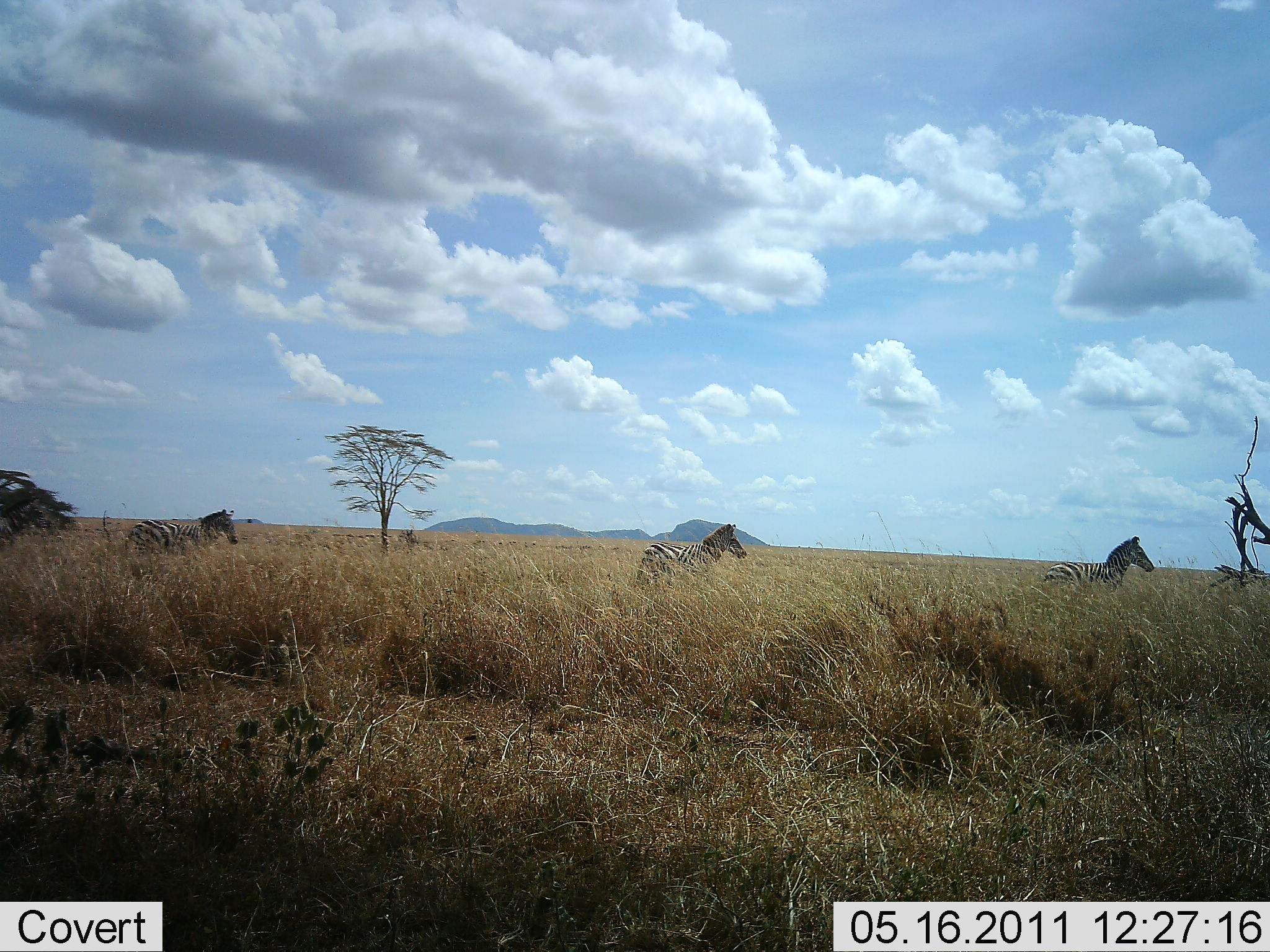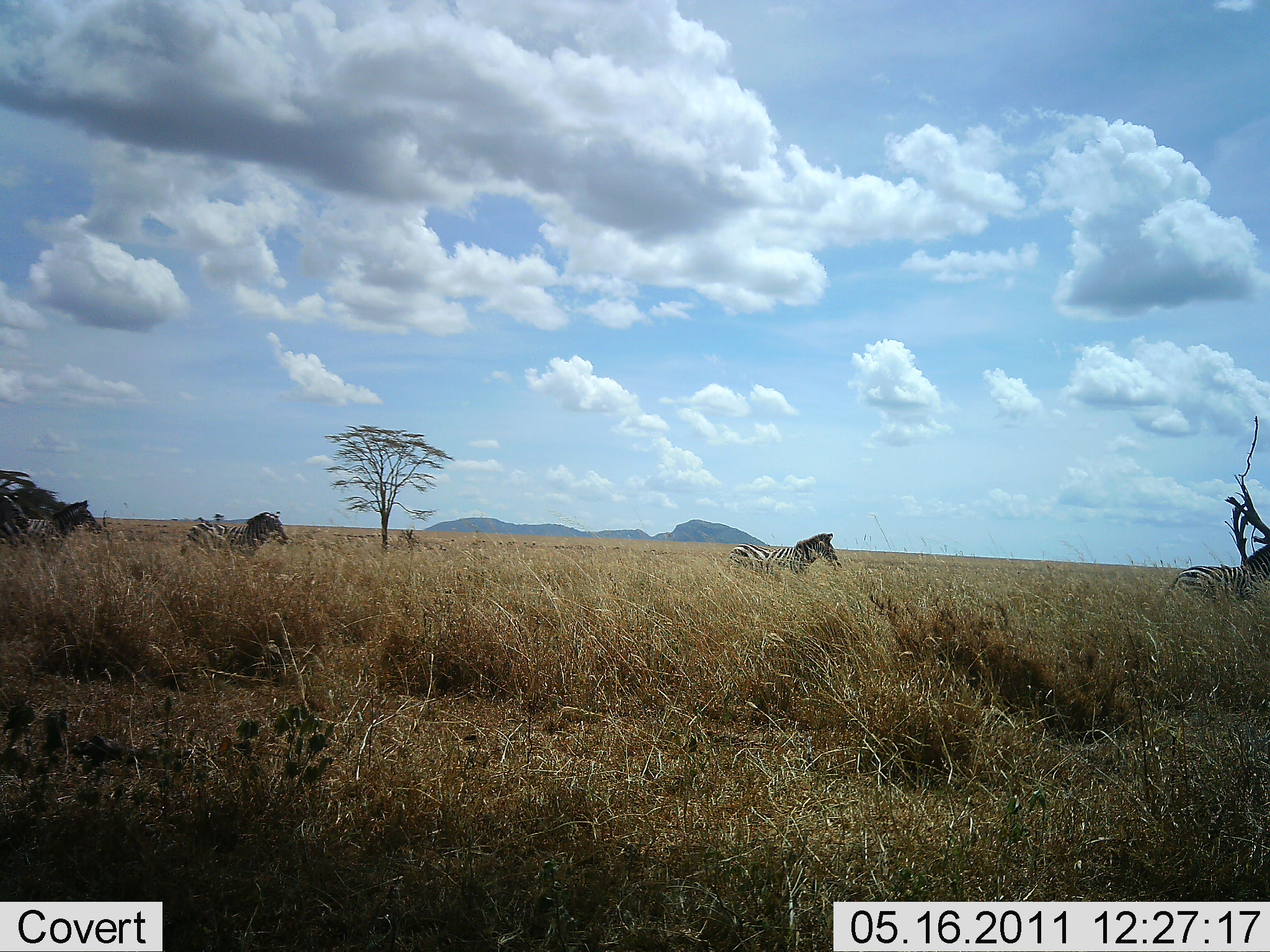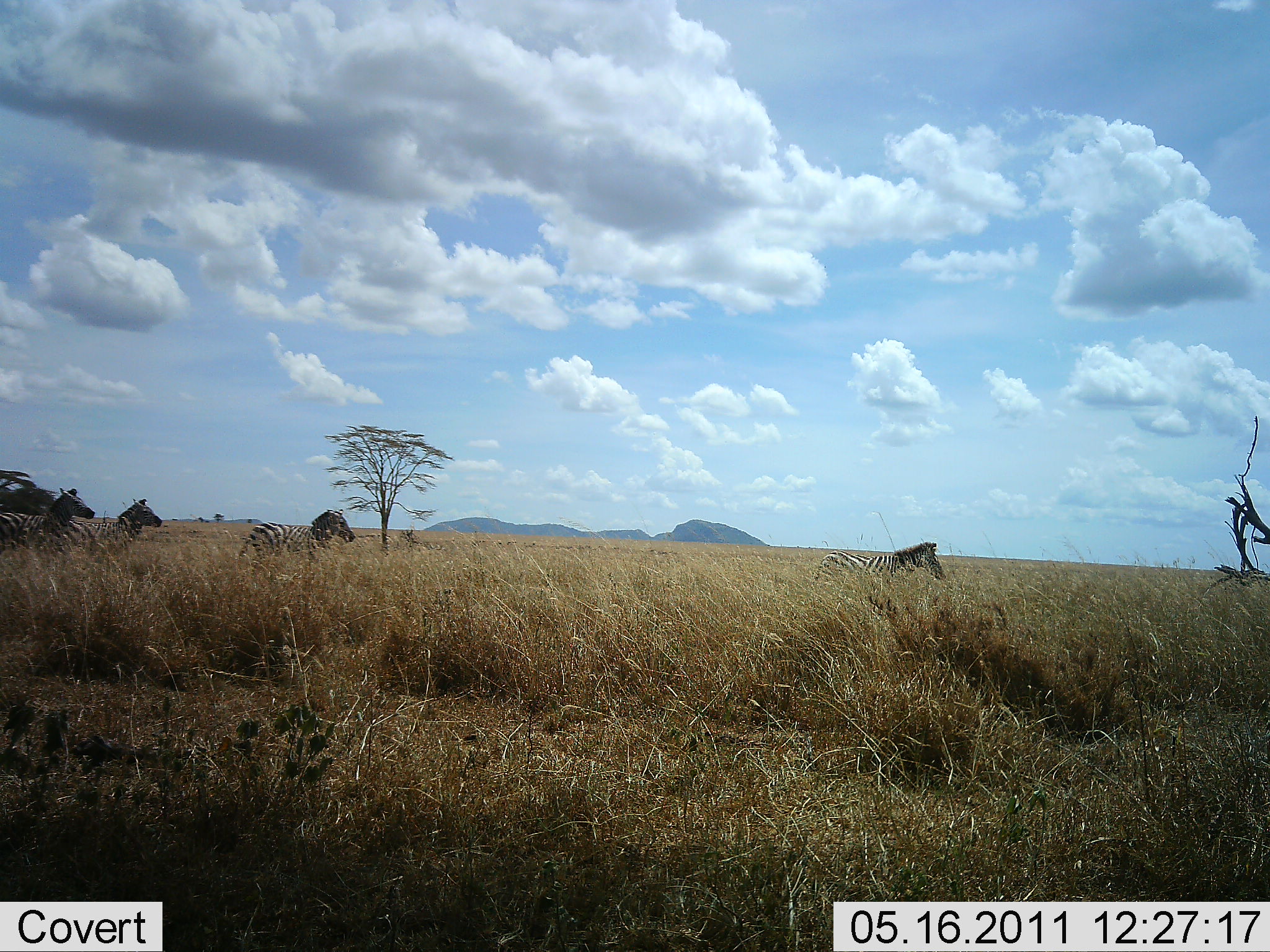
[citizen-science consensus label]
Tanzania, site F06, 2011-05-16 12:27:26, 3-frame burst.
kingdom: Animalia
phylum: Chordata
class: Mammalia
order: Perissodactyla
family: Equidae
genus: Equus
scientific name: Equus quagga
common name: plains zebra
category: zebra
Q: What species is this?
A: Zebra (plains zebra) (Equus quagga).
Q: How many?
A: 5.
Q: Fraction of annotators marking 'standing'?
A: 0%.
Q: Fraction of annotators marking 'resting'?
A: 0%.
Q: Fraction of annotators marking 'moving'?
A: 100%.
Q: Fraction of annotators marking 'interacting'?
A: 0%.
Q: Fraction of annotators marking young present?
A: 0%.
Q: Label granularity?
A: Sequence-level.